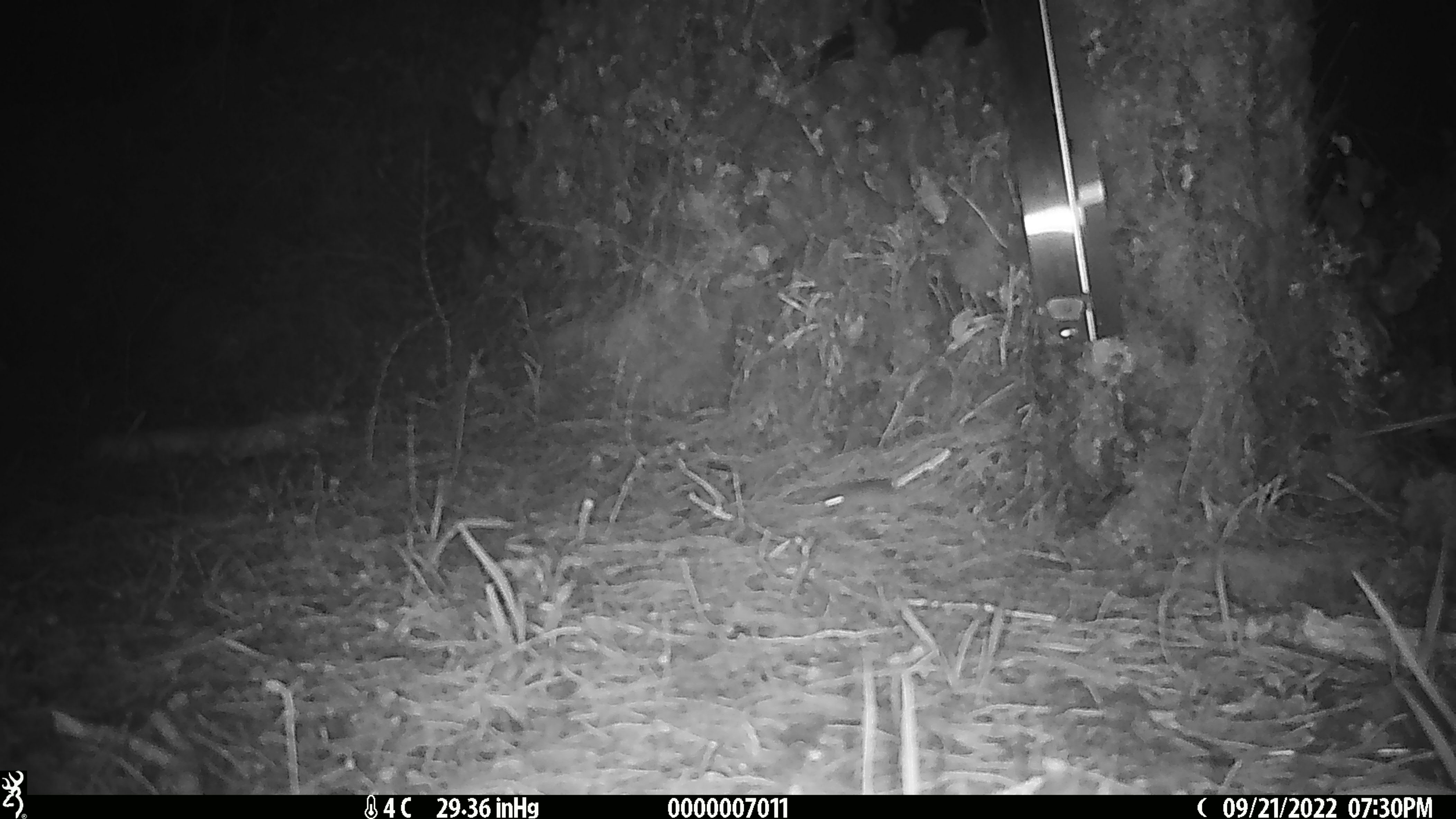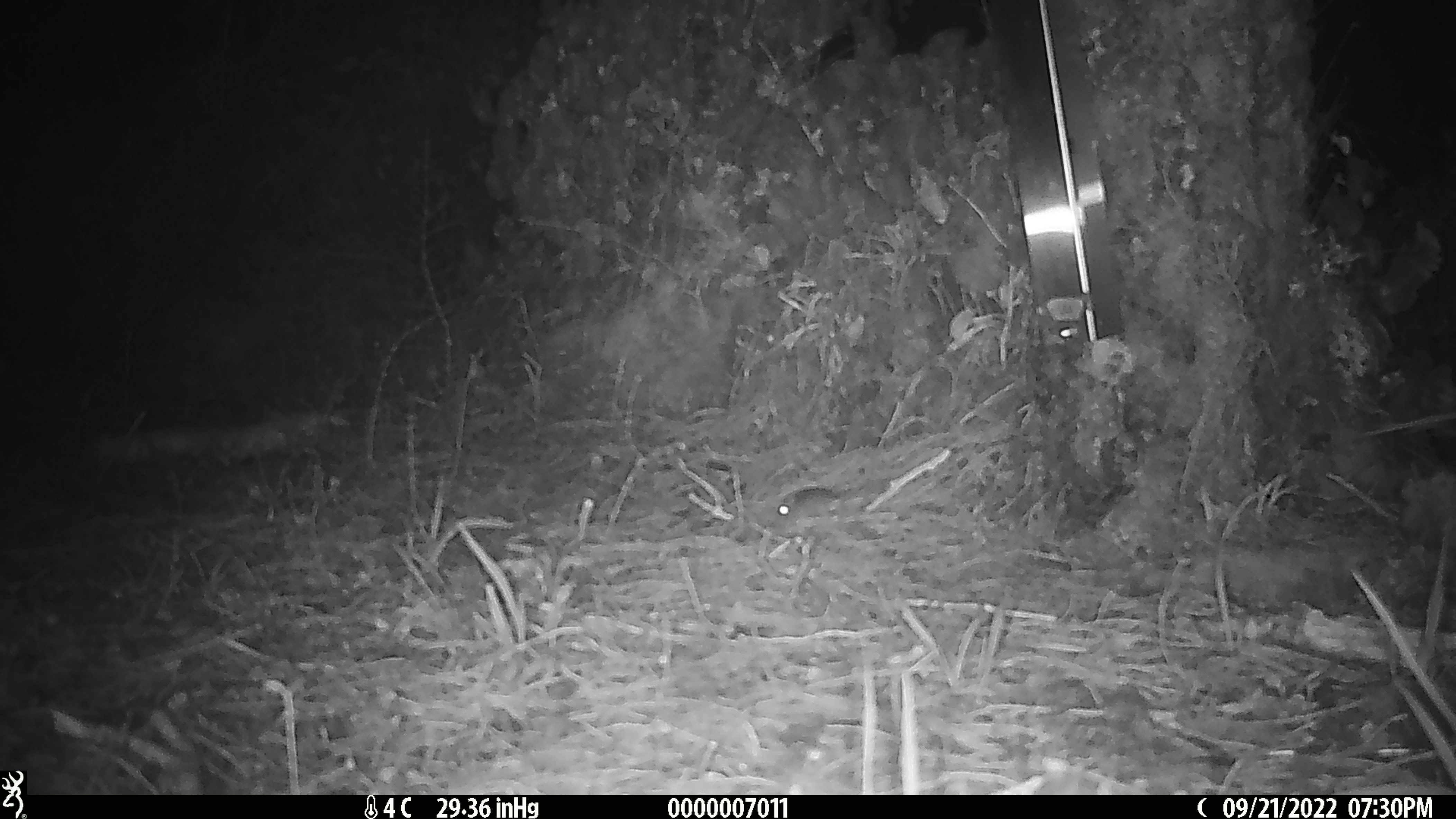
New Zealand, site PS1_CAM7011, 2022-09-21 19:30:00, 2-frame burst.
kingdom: Animalia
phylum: Chordata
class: Mammalia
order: Rodentia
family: Muridae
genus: Mus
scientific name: Mus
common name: mouse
Mouse (Mus).